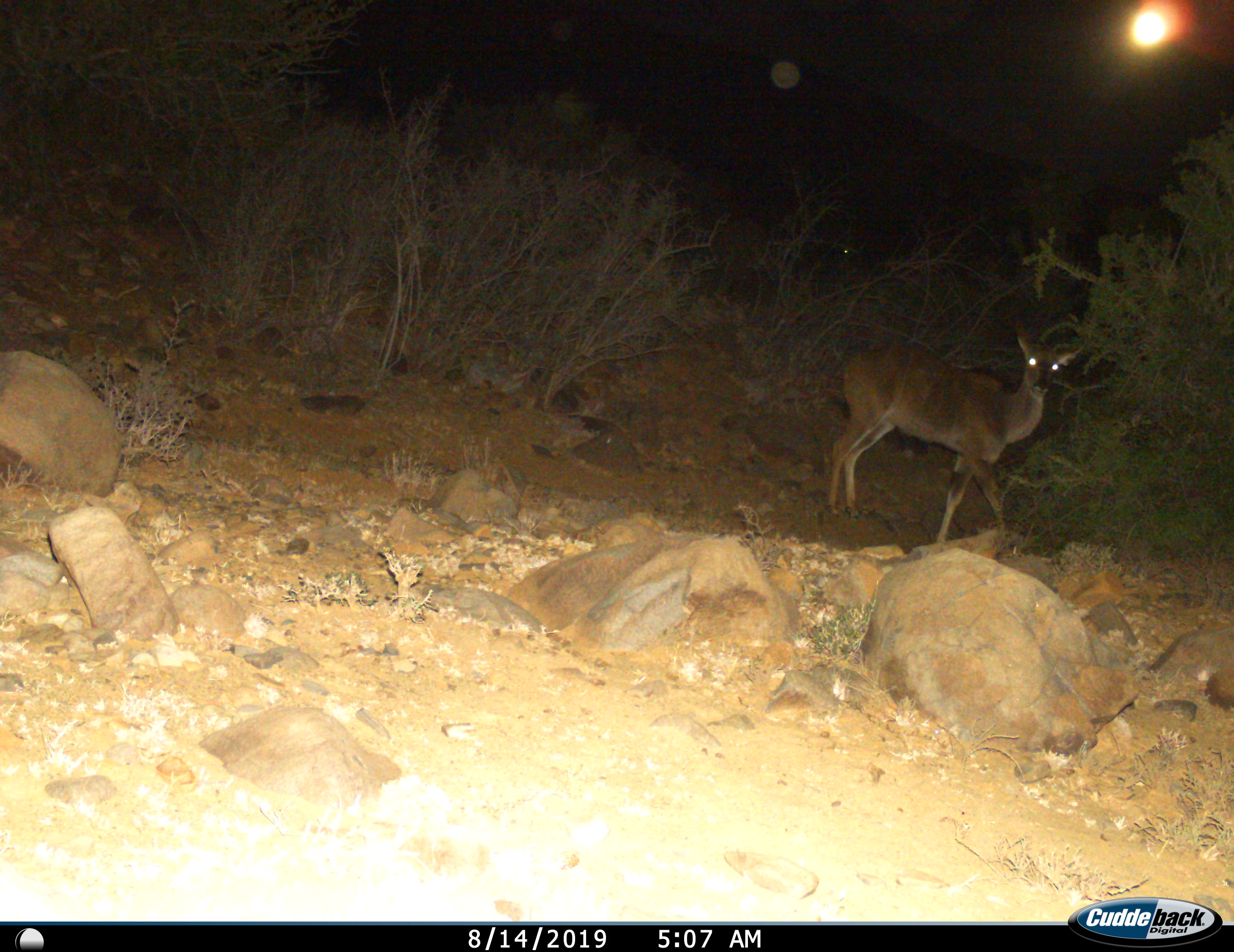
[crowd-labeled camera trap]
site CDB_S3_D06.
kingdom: Animalia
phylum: Chordata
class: Mammalia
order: Artiodactyla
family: Bovidae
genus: Tragelaphus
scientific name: Tragelaphus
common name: kudu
Kudu (Tragelaphus), count 1. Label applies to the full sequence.